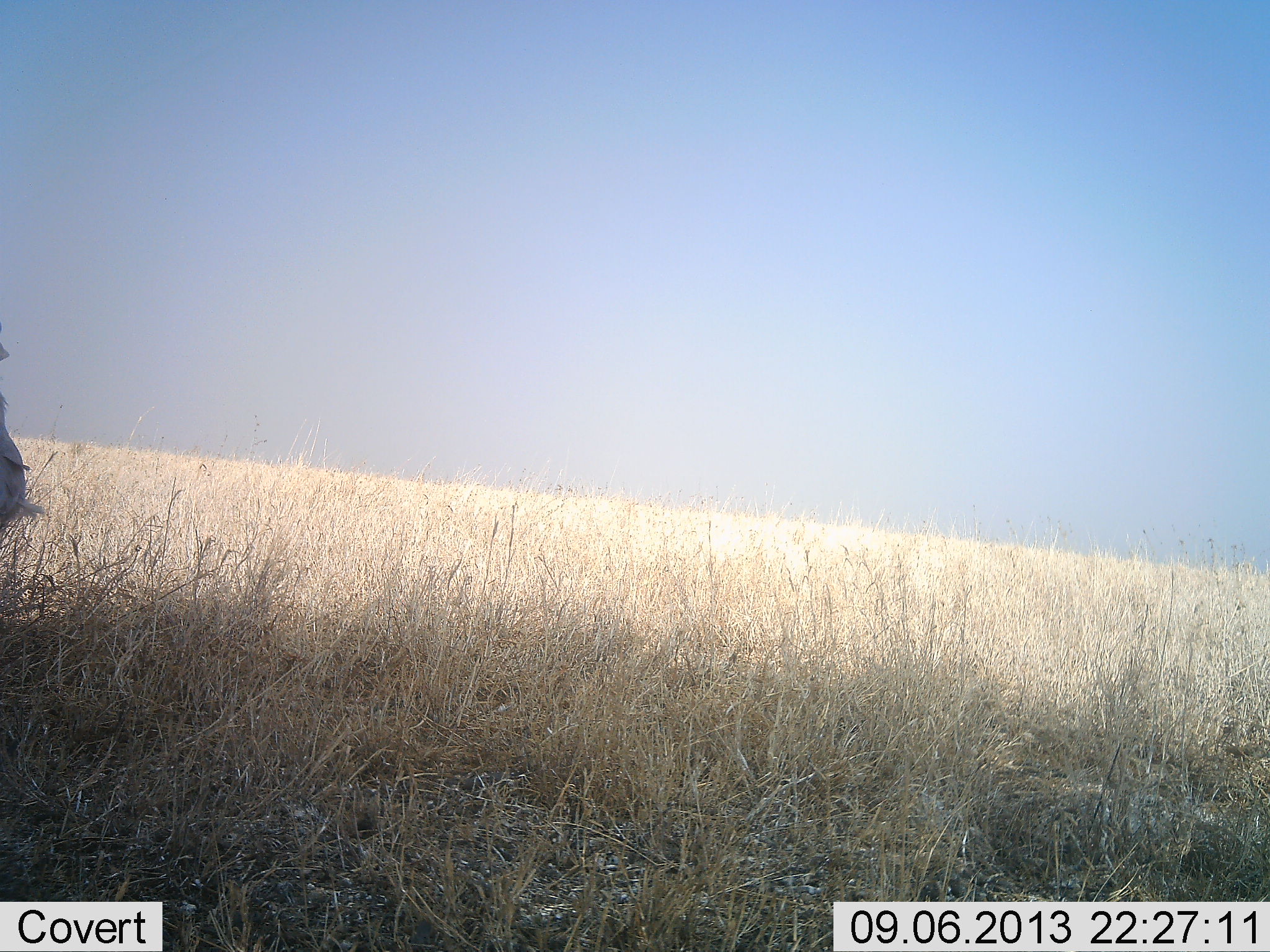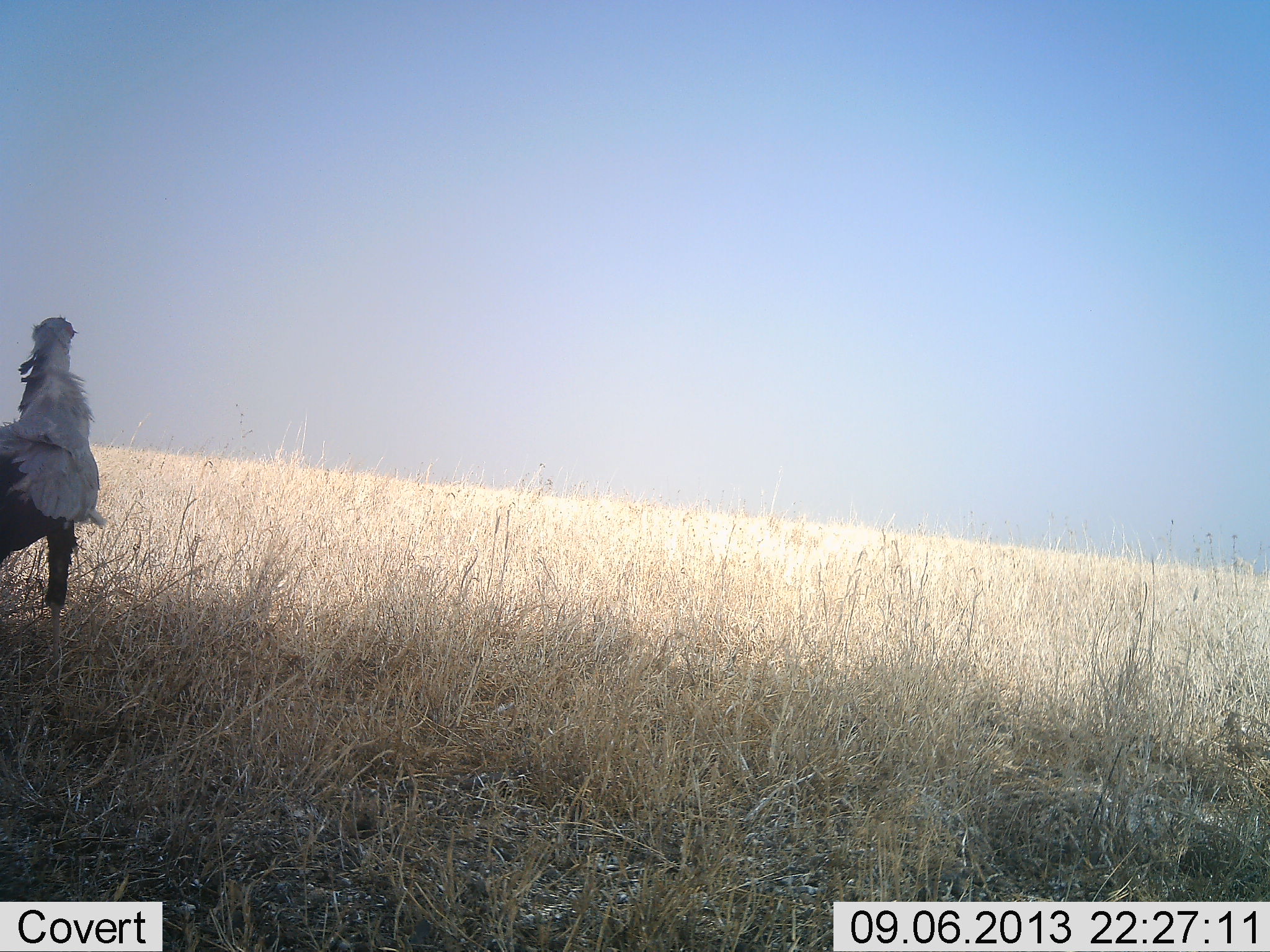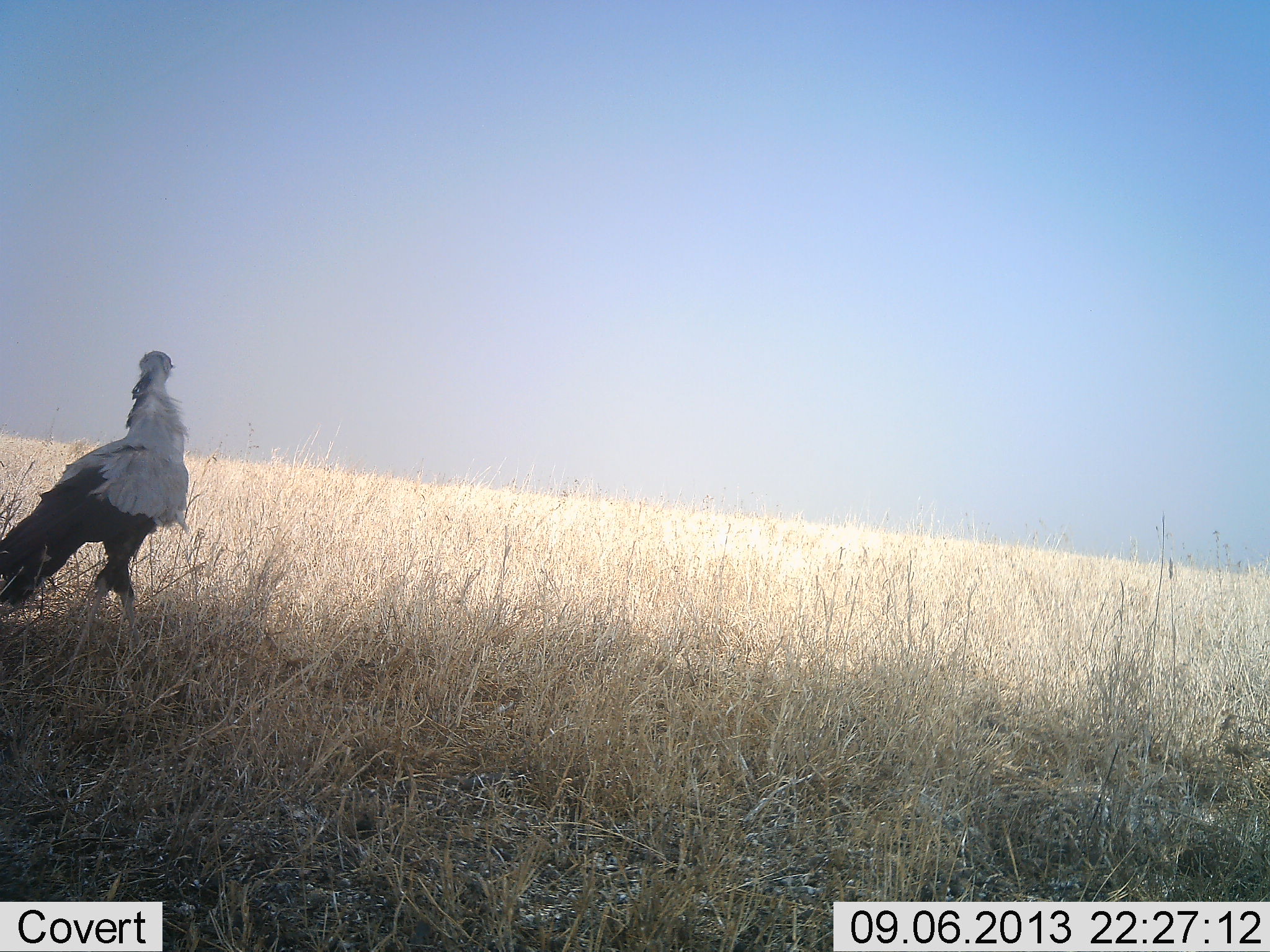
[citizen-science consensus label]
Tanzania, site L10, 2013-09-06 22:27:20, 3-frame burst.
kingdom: Animalia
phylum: Chordata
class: Aves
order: Accipitriformes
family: Sagittariidae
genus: Sagittarius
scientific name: Sagittarius serpentarius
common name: secretary bird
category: secretarybird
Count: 1.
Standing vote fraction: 20%.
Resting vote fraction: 0%.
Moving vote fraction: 85%.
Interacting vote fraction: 0%.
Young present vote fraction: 0%.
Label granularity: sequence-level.